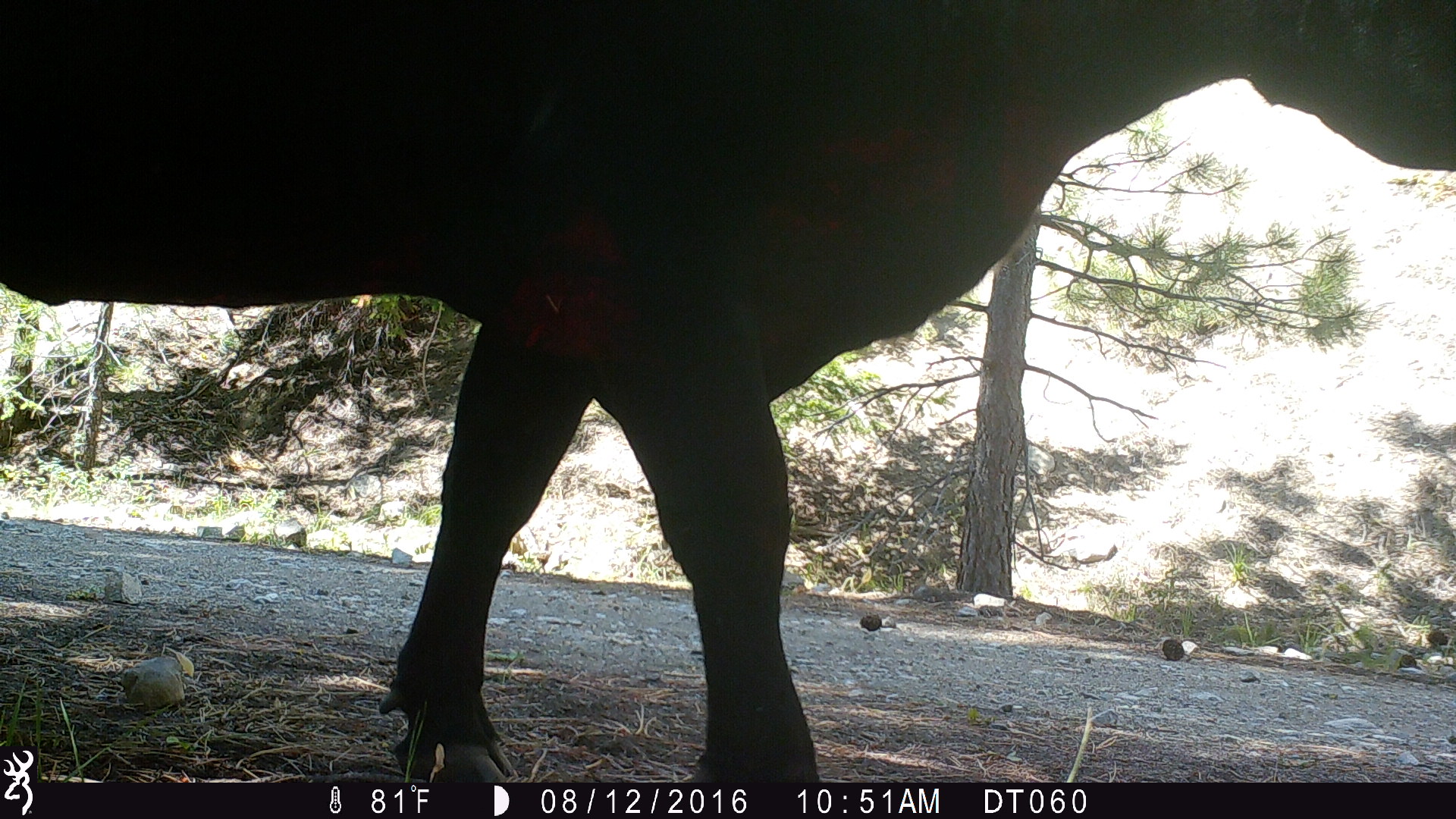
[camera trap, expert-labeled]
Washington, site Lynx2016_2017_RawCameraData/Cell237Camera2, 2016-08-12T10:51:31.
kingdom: Animalia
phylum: Chordata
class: Mammalia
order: Artiodactyla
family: Bovidae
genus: Bos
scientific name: Bos taurus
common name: domestic cattle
Domestic cattle (Bos taurus). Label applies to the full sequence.